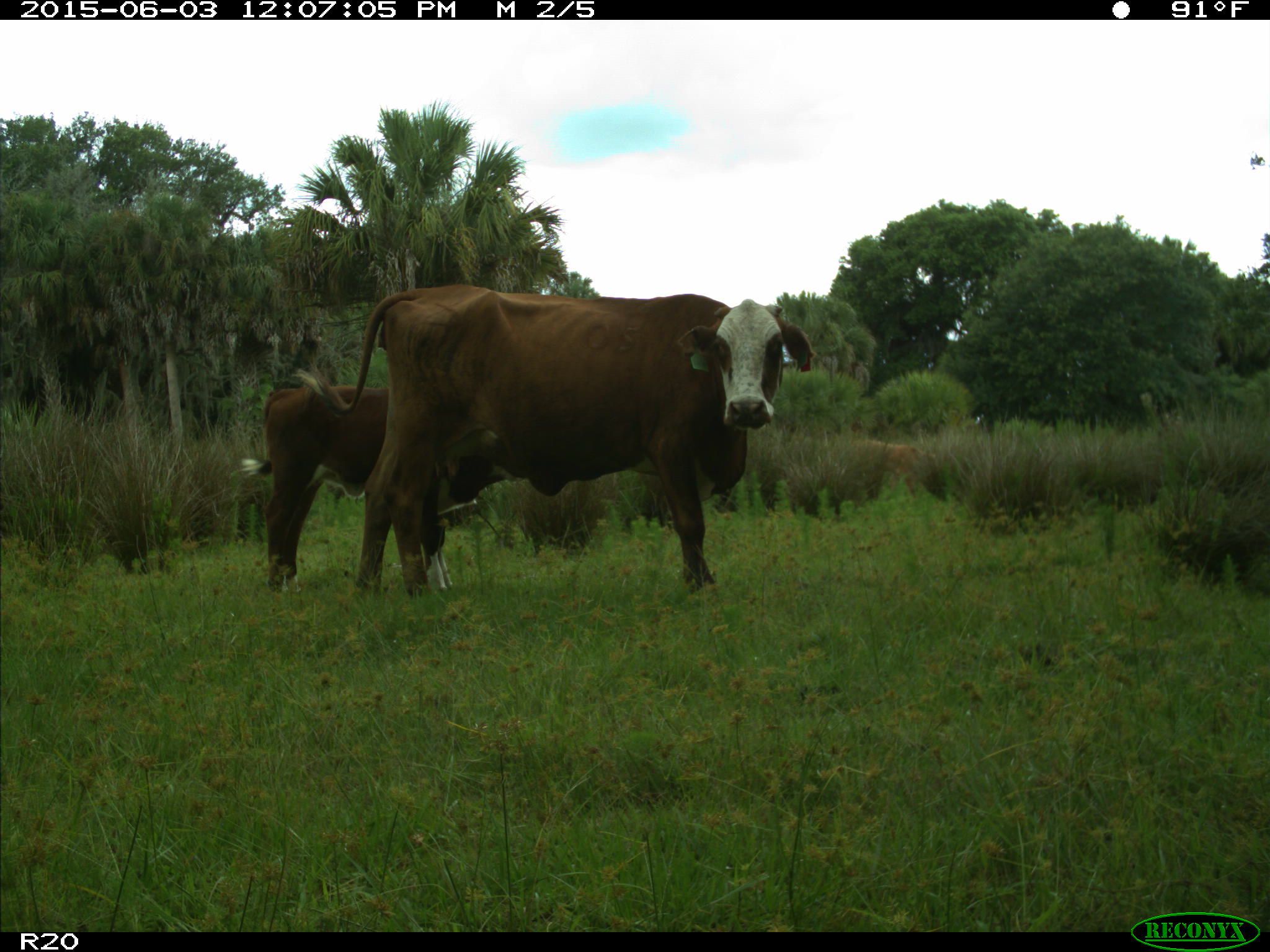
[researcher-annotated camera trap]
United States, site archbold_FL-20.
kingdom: Animalia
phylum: Chordata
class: Mammalia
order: Artiodactyla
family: Bovidae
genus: Bos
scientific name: Bos taurus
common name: domestic cow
Bos taurus (domestic cow).